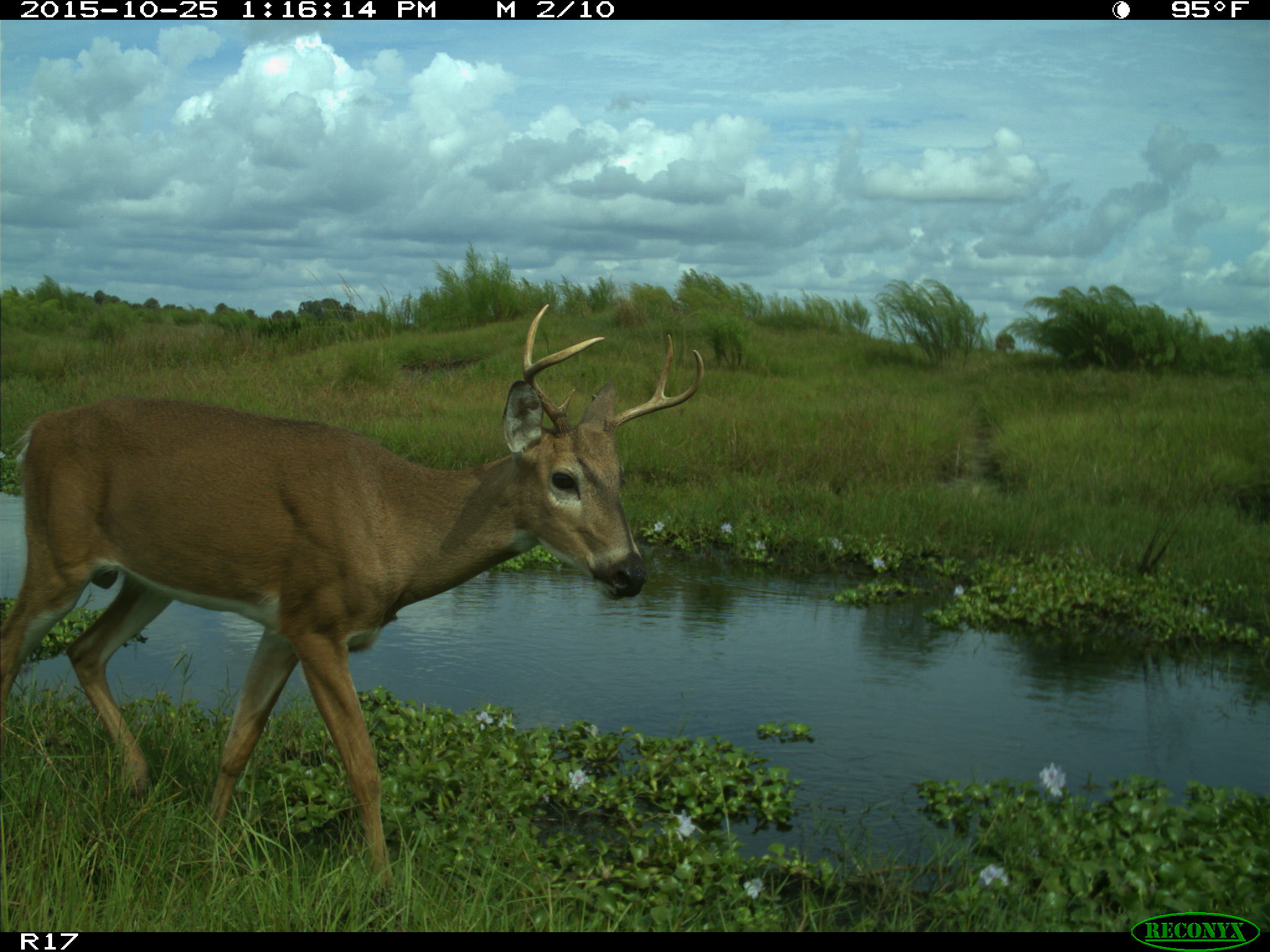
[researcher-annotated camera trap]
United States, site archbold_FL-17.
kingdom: Animalia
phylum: Chordata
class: Mammalia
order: Artiodactyla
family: Cervidae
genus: Odocoileus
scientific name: Odocoileus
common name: deer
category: unidentified deer